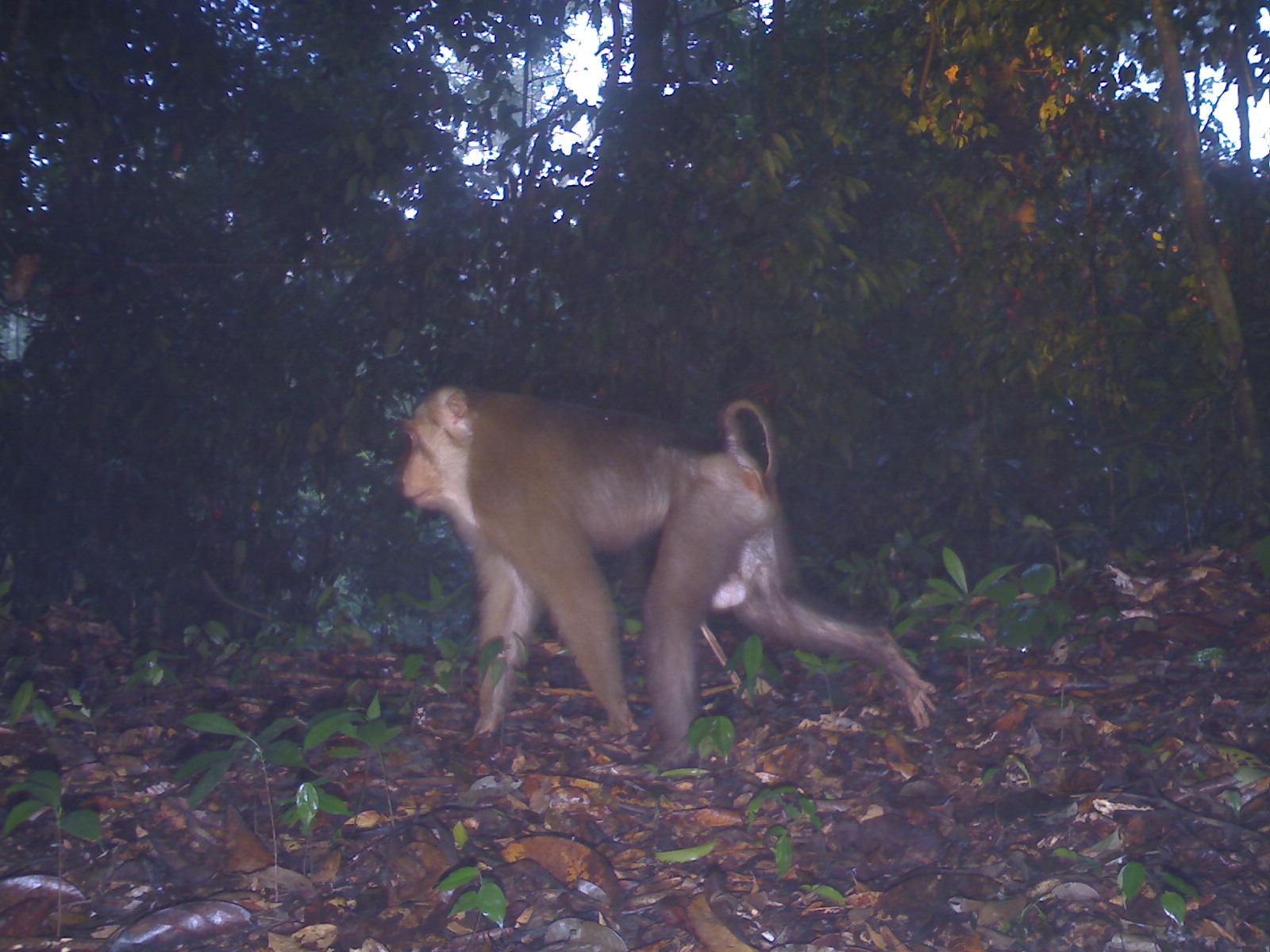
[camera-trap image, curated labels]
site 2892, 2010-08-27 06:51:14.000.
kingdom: Animalia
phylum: Chordata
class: Mammalia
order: Primates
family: Cercopithecidae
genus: Macaca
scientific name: Macaca nemestrina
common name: southern pig-tailed macaque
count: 1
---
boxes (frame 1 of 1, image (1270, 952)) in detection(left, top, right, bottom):
macaca nemestrina: detection(401, 376, 938, 775)